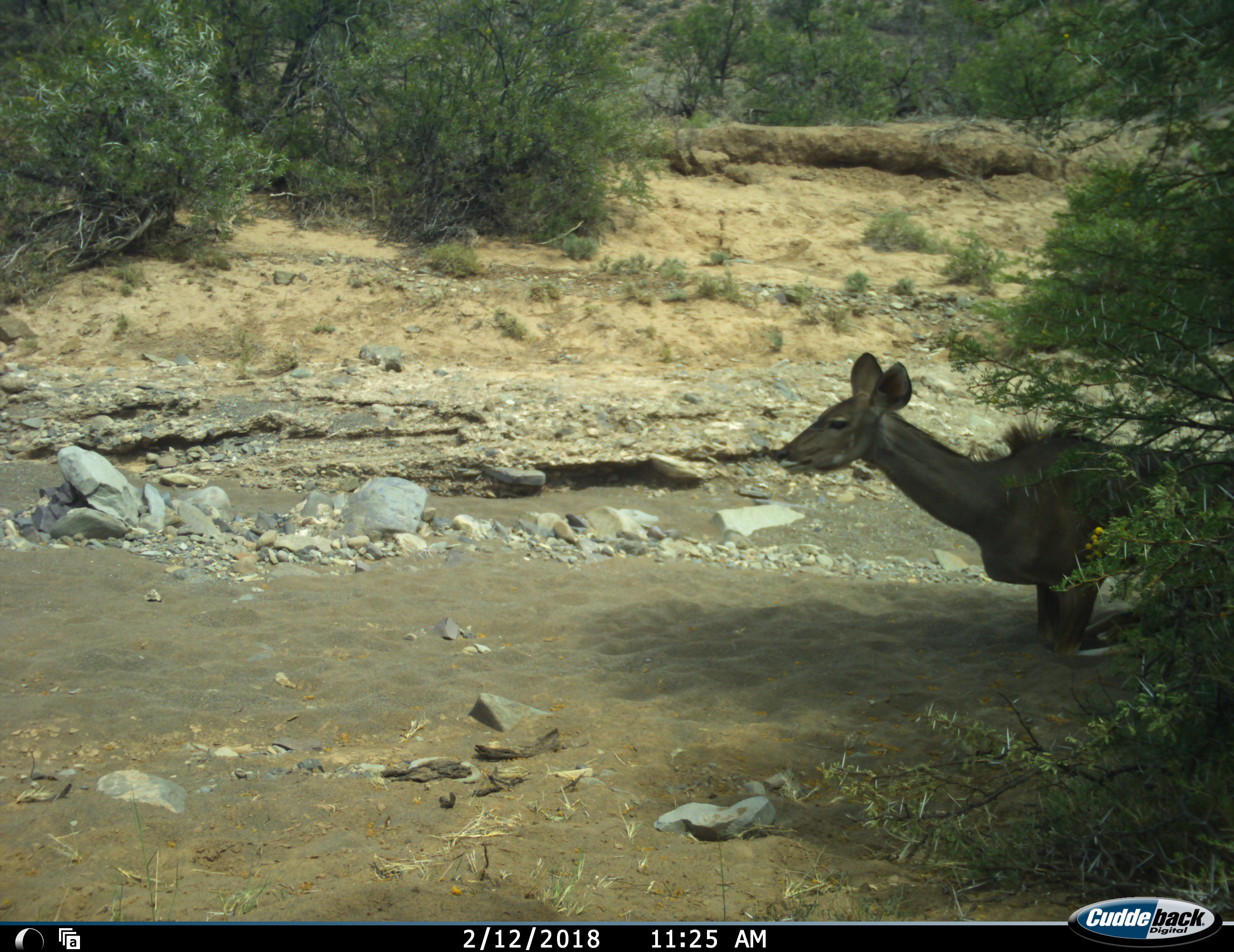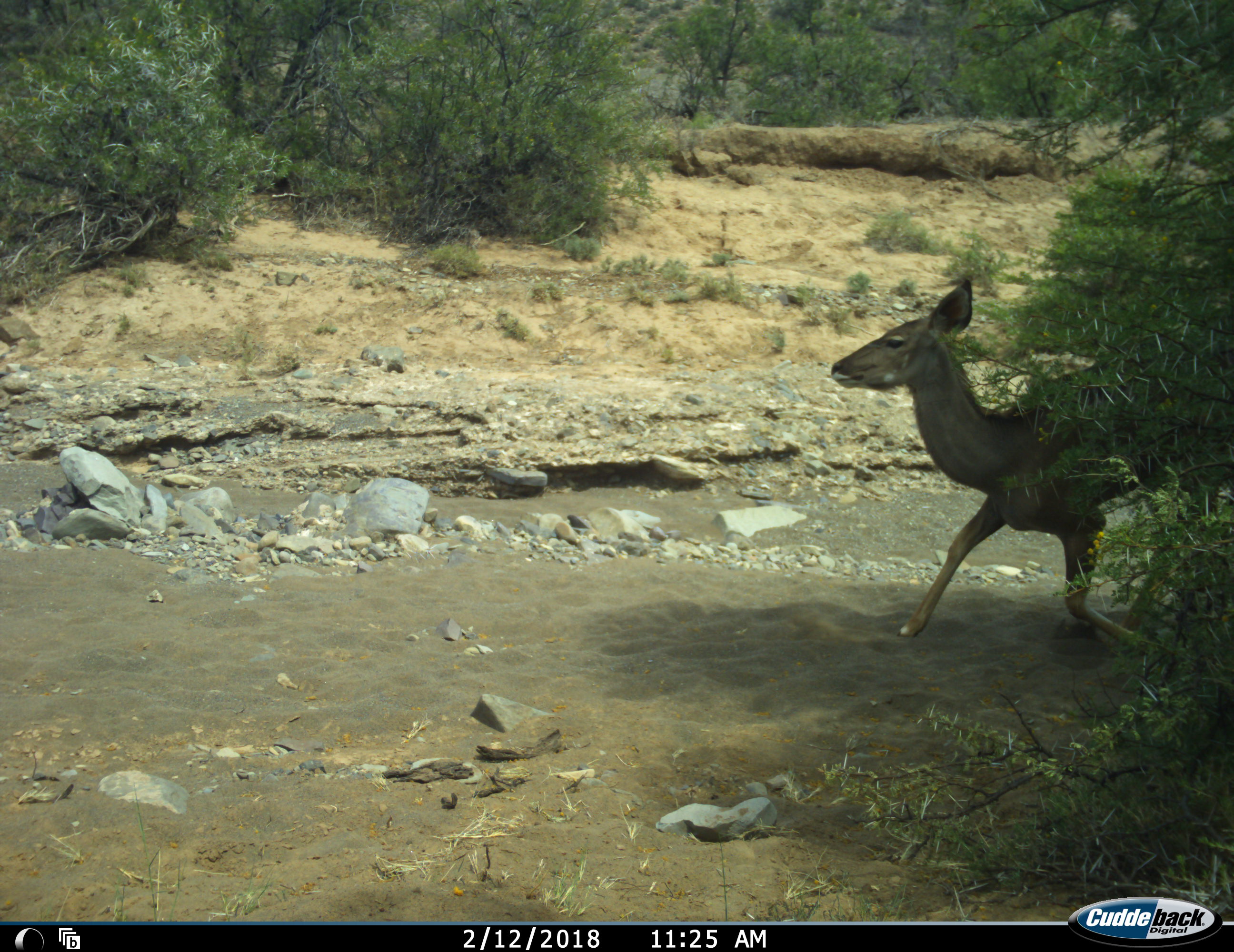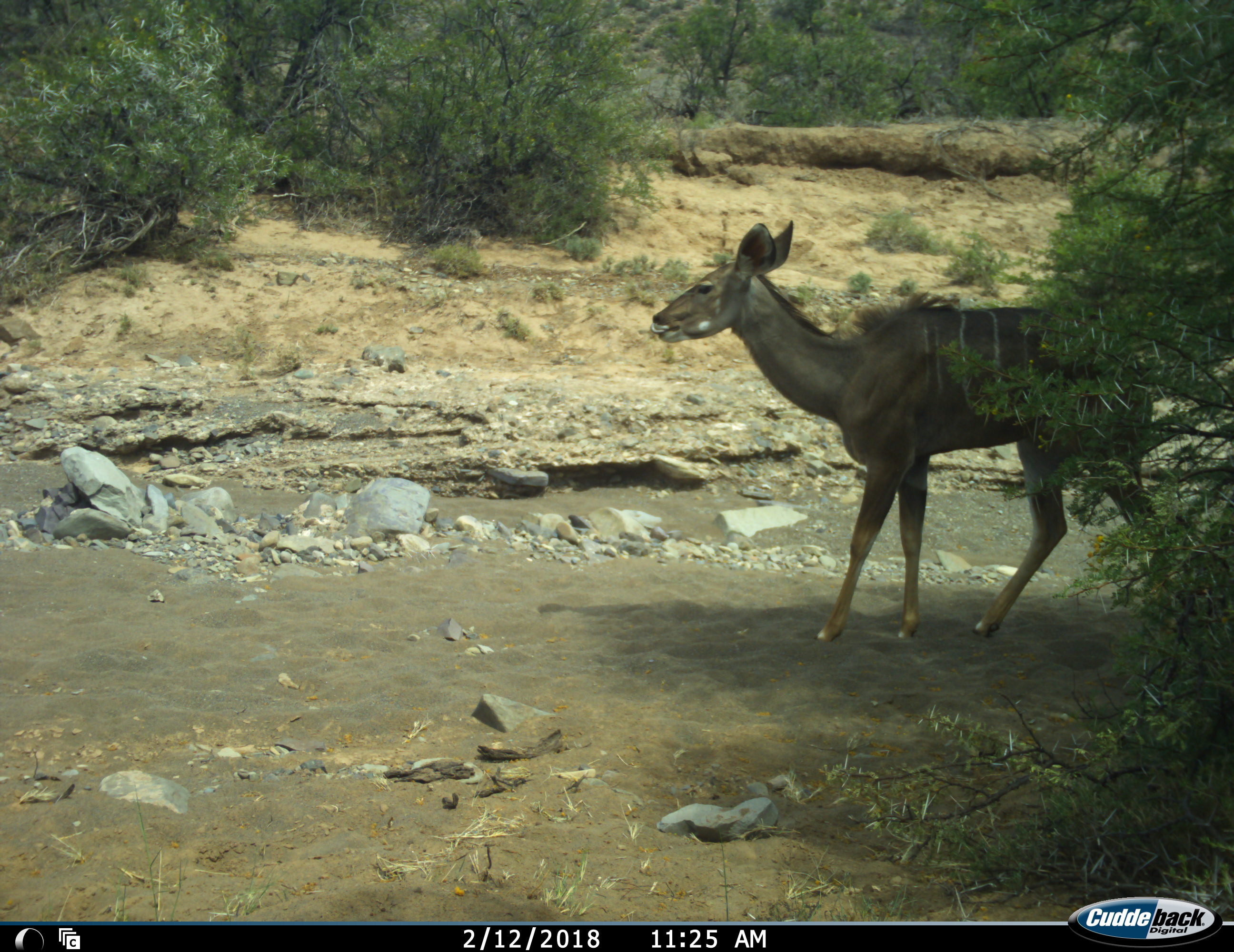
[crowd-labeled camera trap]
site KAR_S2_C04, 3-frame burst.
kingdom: Animalia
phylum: Chordata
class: Mammalia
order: Artiodactyla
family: Bovidae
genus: Tragelaphus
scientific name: Tragelaphus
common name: kudu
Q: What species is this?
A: Kudu (Tragelaphus).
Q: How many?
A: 1.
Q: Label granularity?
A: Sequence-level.